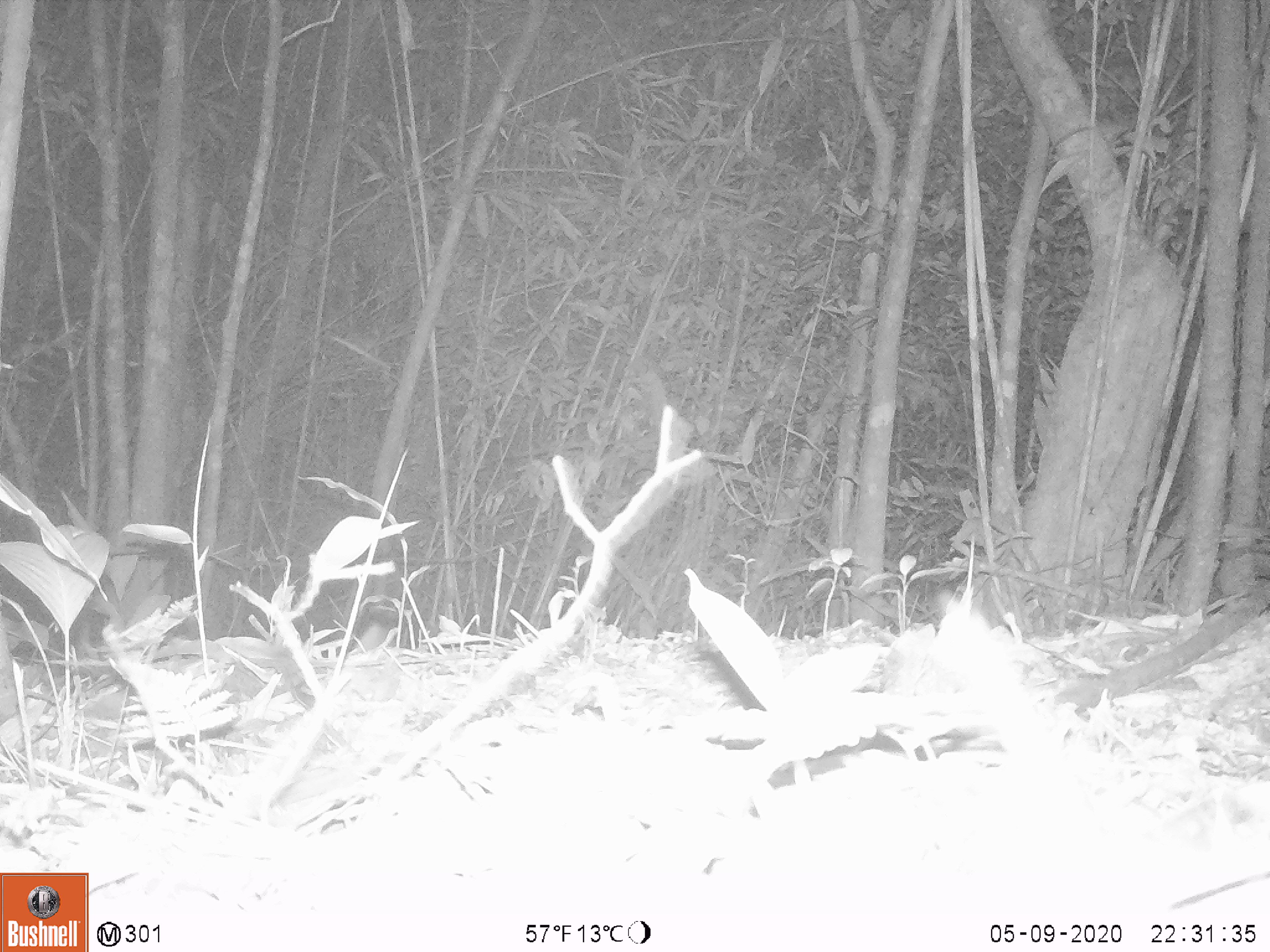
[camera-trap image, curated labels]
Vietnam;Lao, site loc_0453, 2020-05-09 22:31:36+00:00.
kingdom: Animalia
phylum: Chordata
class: Mammalia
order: Rodentia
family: Muridae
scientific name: Muridae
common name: old-world mice and rats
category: unidentified murid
Unidentified murid (old-world mice and rats) (Muridae). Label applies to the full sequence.